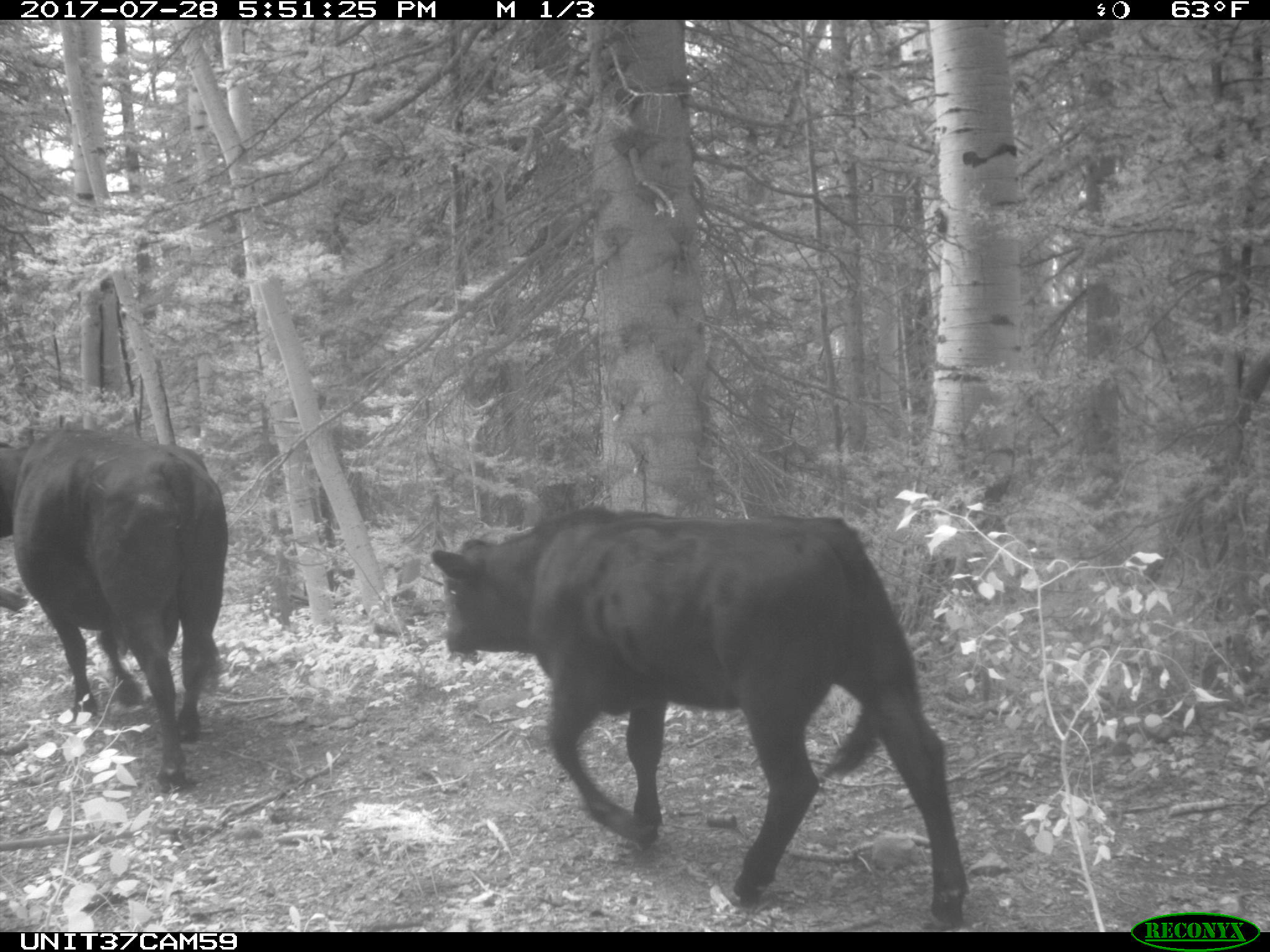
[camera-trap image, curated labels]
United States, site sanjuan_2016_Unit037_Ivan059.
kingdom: Animalia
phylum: Chordata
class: Mammalia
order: Artiodactyla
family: Bovidae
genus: Bos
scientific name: Bos taurus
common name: domestic cow